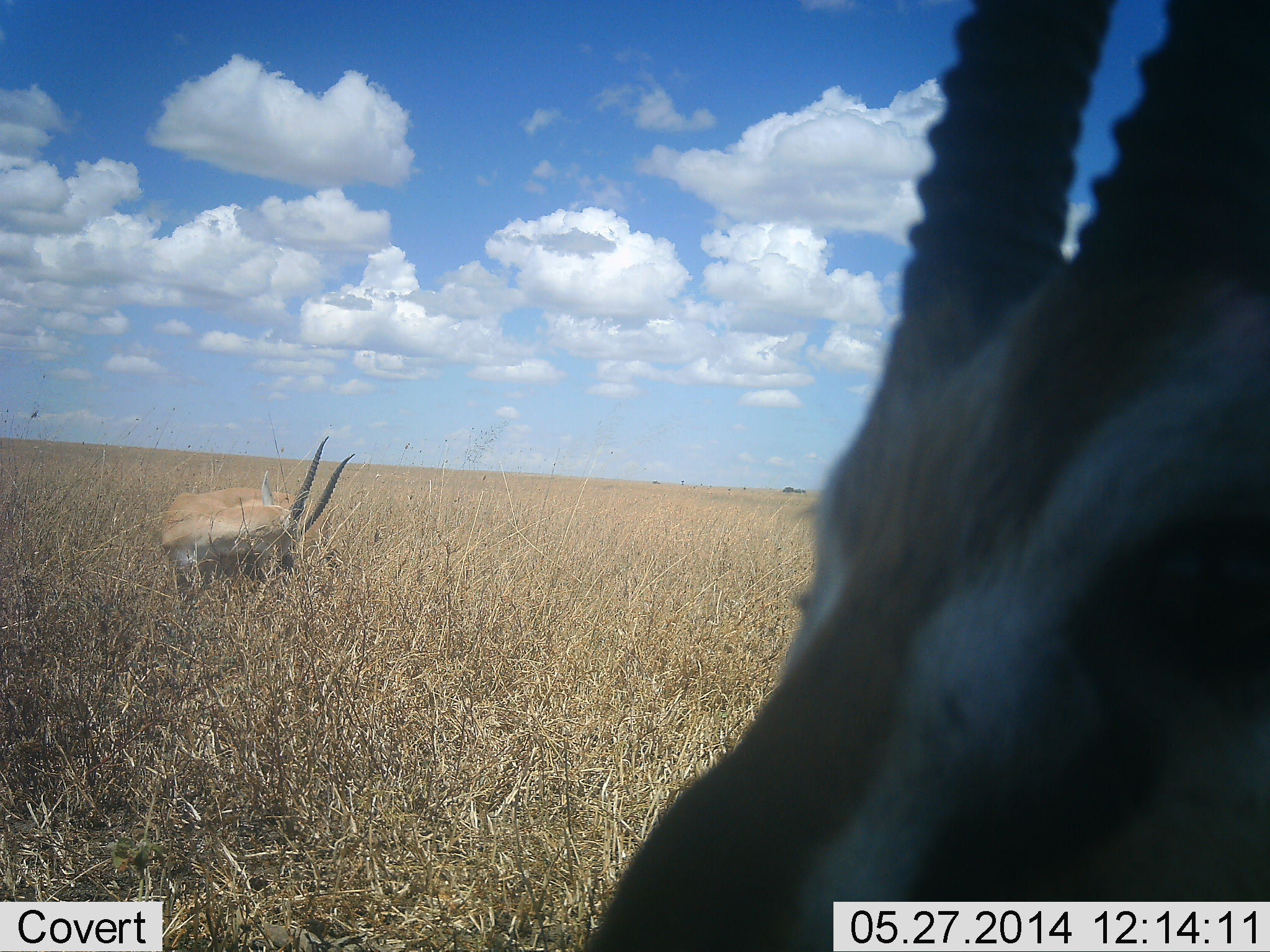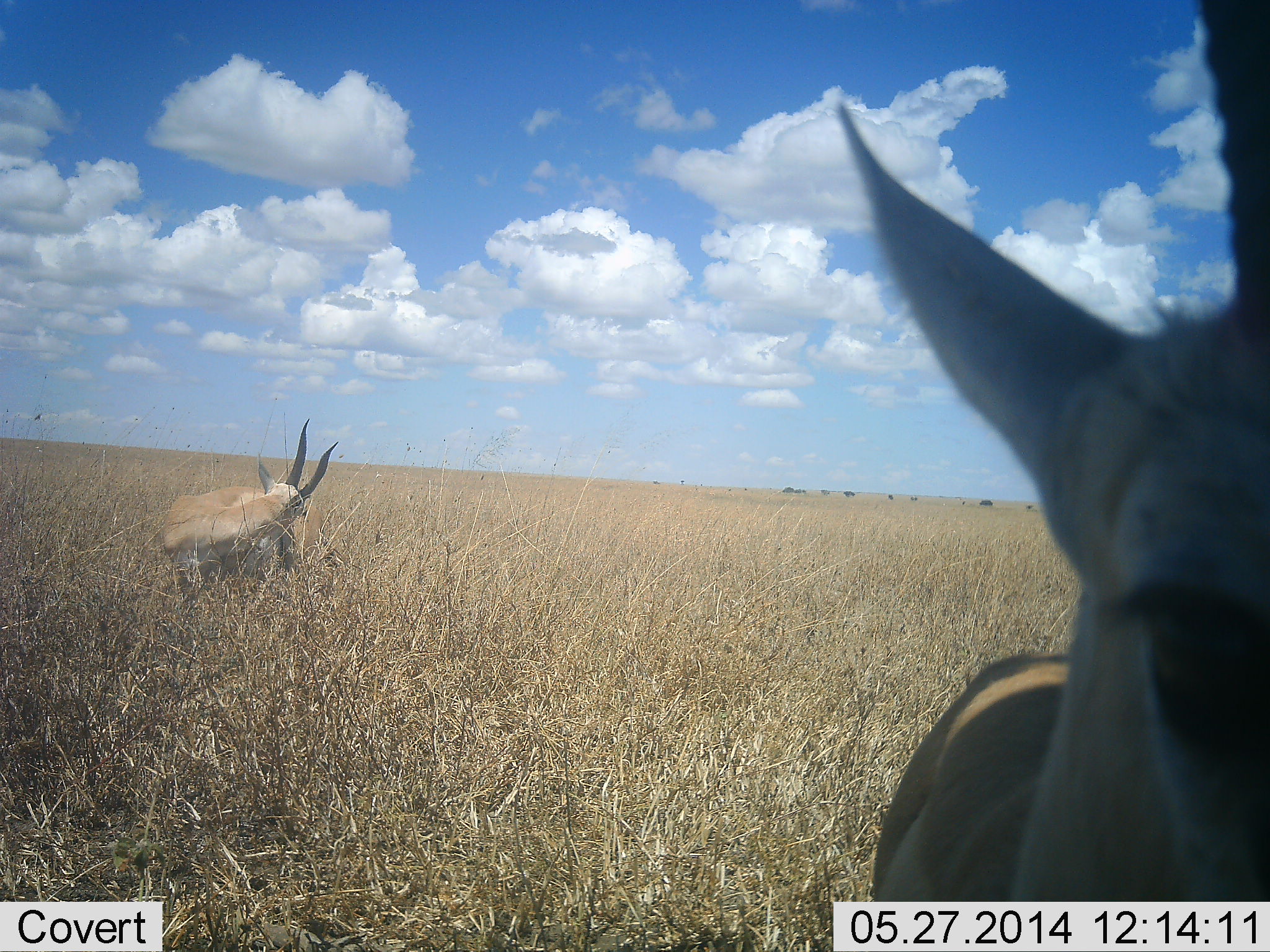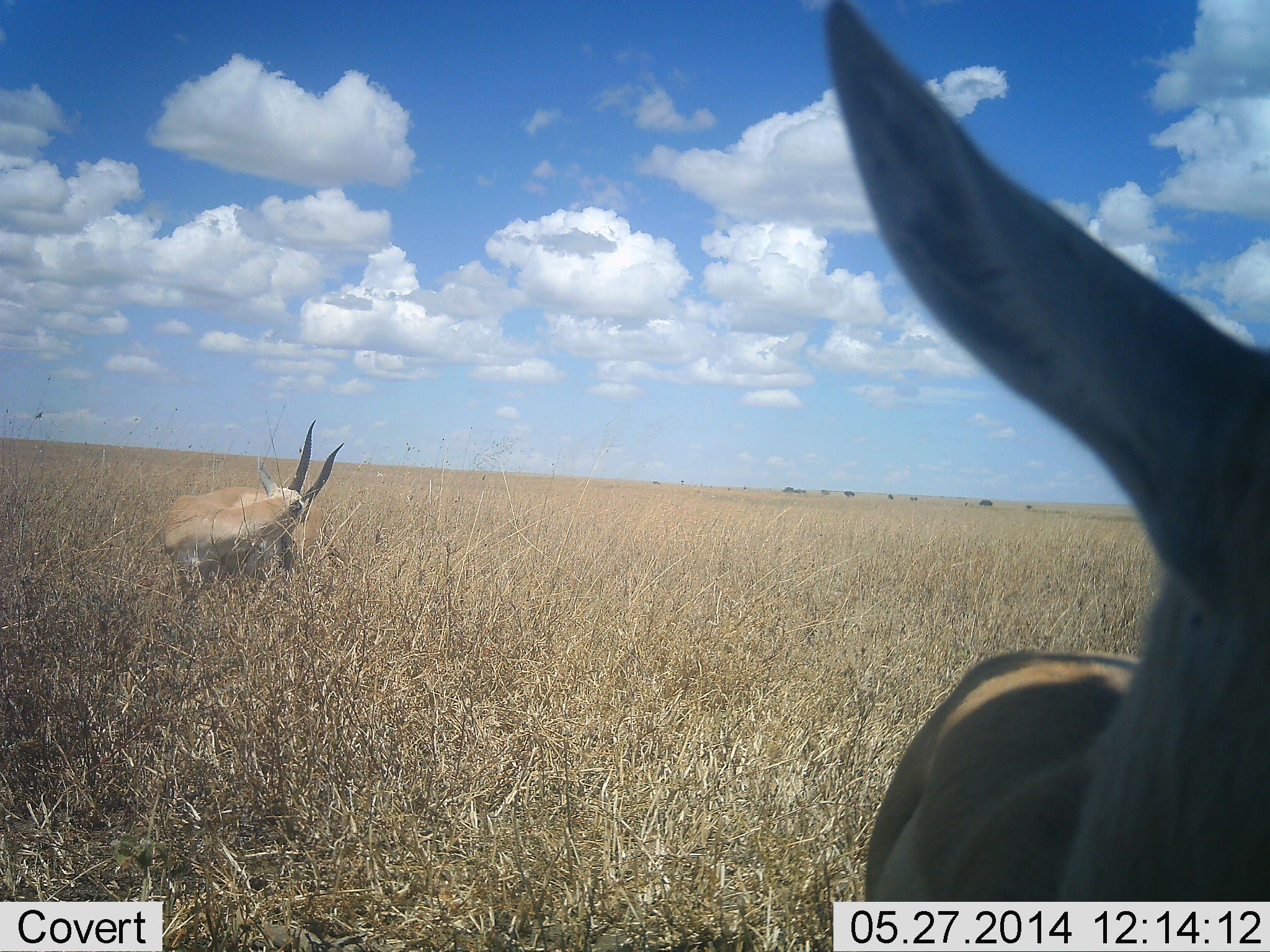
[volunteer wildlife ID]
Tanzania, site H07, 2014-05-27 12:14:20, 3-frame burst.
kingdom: Animalia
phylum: Chordata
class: Mammalia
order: Artiodactyla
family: Bovidae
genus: Nanger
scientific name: Nanger granti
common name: grant's gazelle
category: gazellegrants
Gazellegrants (grant's gazelle) (Nanger granti), count 2. Behavior (volunteer vote fractions): standing 80%, resting 0%, moving 10%, interacting 0%. Young present (vote fraction): 0%. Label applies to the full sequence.